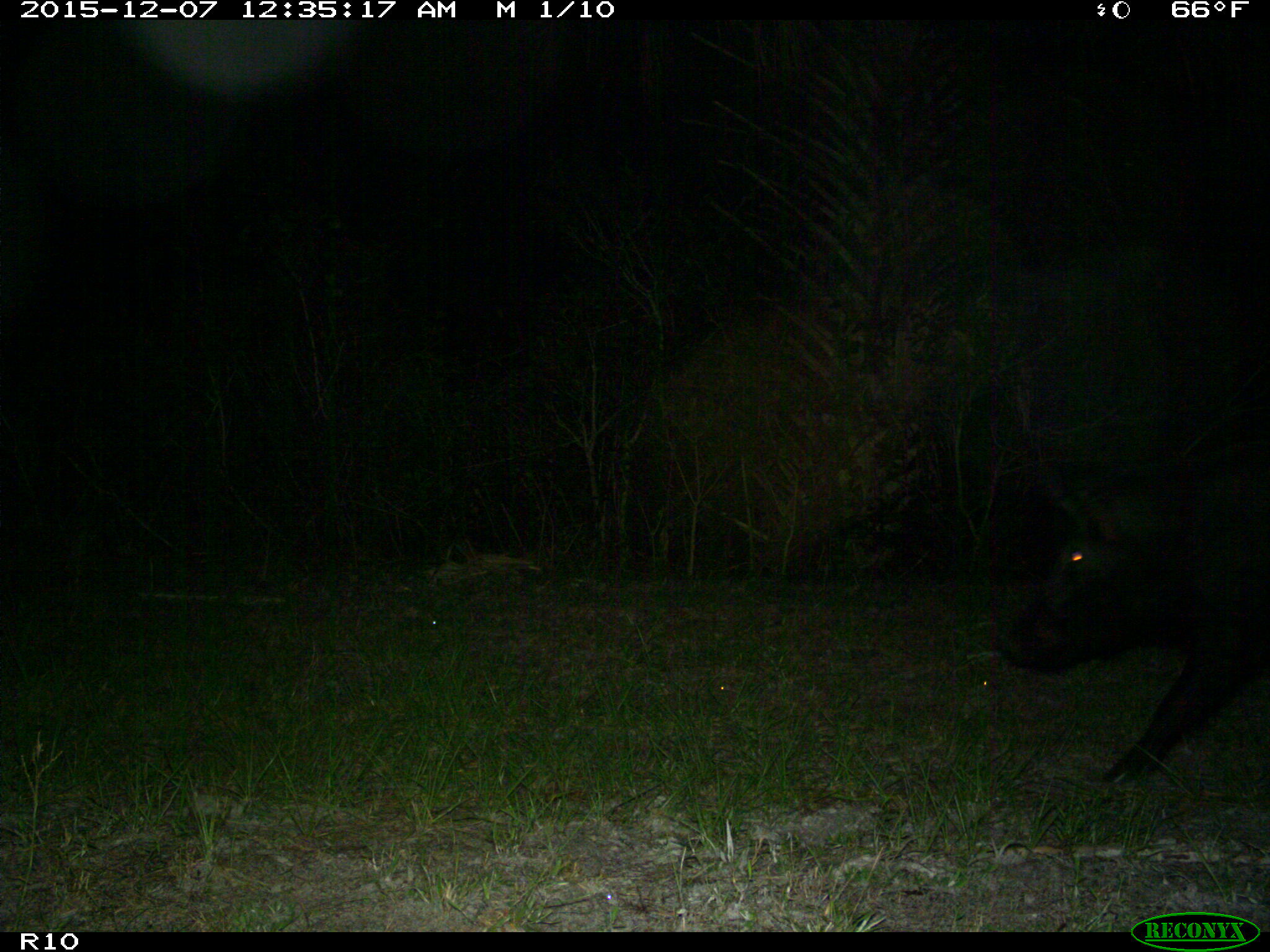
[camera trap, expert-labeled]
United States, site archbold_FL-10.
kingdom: Animalia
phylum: Chordata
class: Mammalia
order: Artiodactyla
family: Suidae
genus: Sus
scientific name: Sus scrofa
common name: wild boar